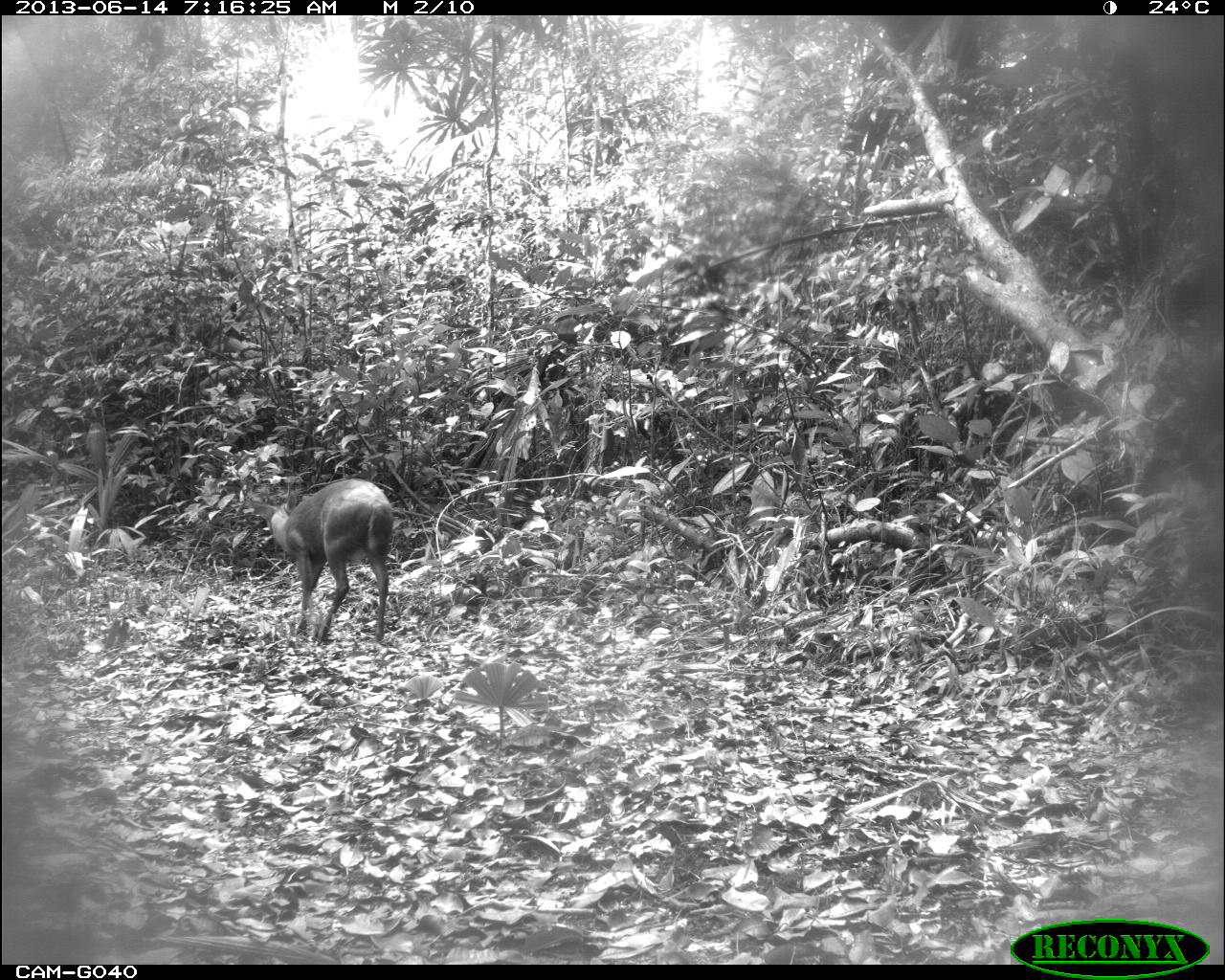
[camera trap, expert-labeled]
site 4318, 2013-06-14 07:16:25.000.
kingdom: Animalia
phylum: Chordata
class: Mammalia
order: Artiodactyla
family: Cervidae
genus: Mazama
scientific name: Mazama temama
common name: central american red brocket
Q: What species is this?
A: Mazama temama (central american red brocket).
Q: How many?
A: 1.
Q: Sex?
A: Male.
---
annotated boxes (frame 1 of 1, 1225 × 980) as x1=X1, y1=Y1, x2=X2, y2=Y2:
mazama temama: x1=247, y1=475, x2=394, y2=643